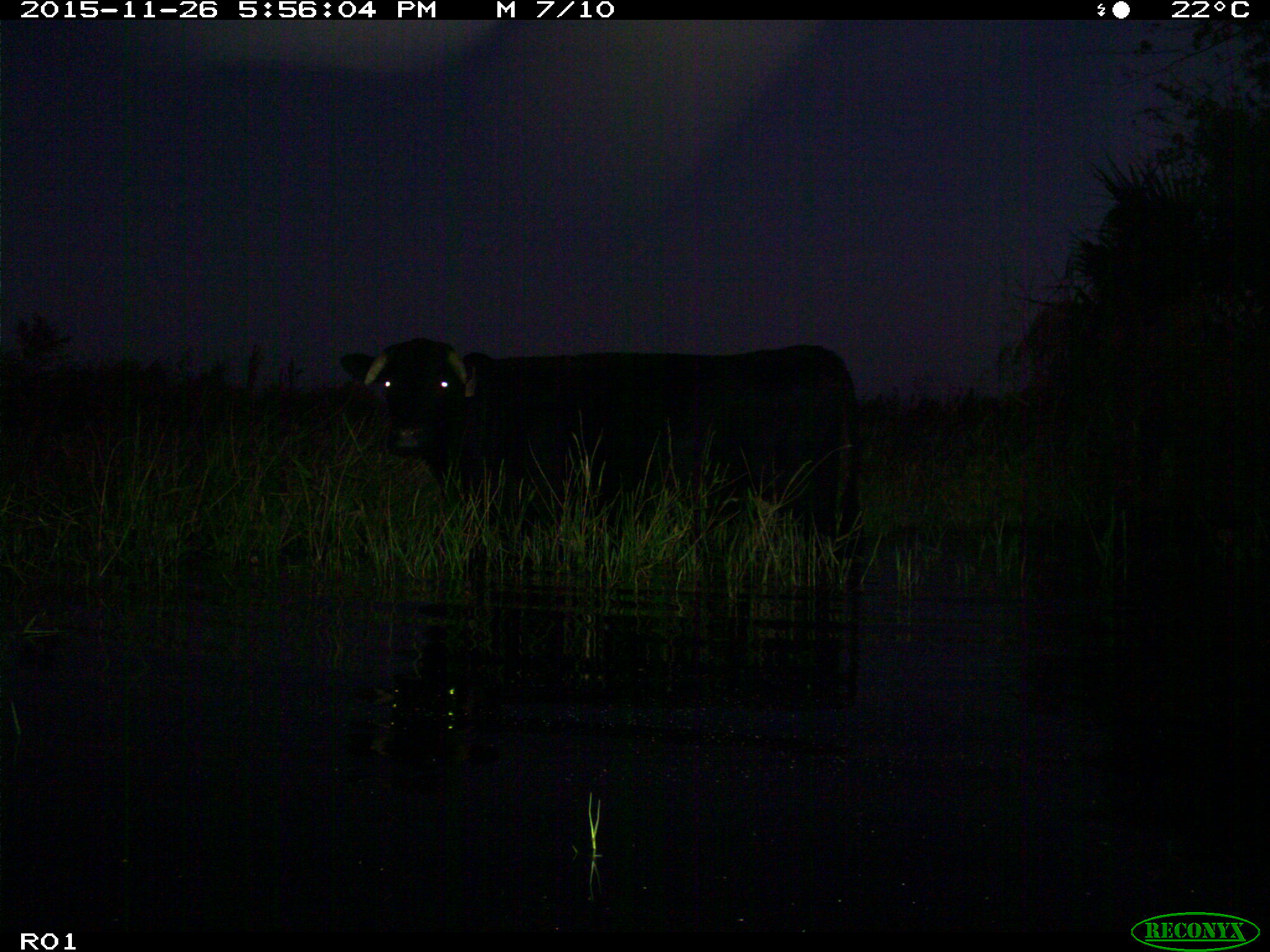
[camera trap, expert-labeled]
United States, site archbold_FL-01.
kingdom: Animalia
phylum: Chordata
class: Mammalia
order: Artiodactyla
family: Bovidae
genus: Bos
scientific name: Bos taurus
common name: domestic cow